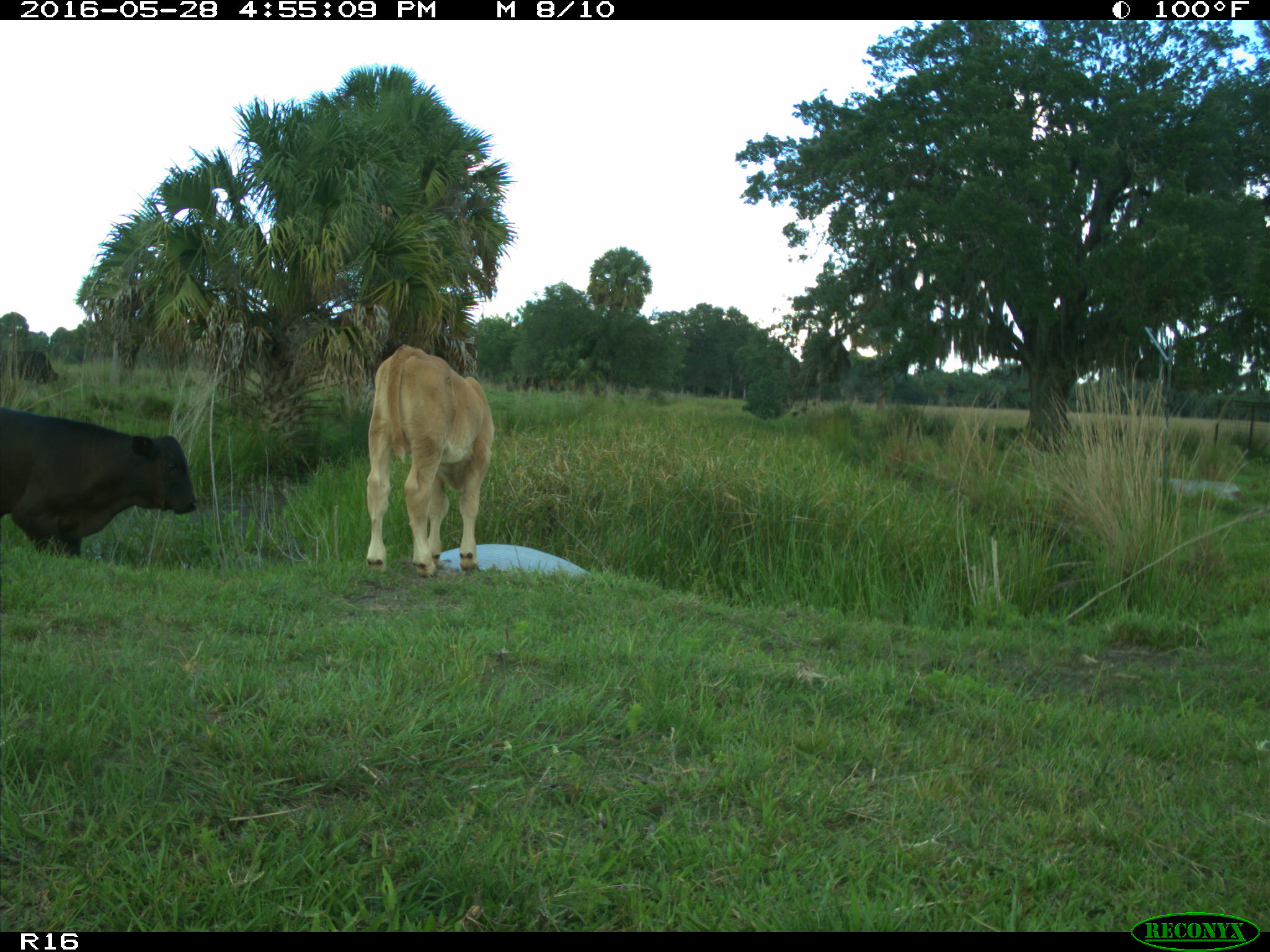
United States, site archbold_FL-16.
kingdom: Animalia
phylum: Chordata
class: Mammalia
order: Artiodactyla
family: Bovidae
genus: Bos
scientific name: Bos taurus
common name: domestic cow